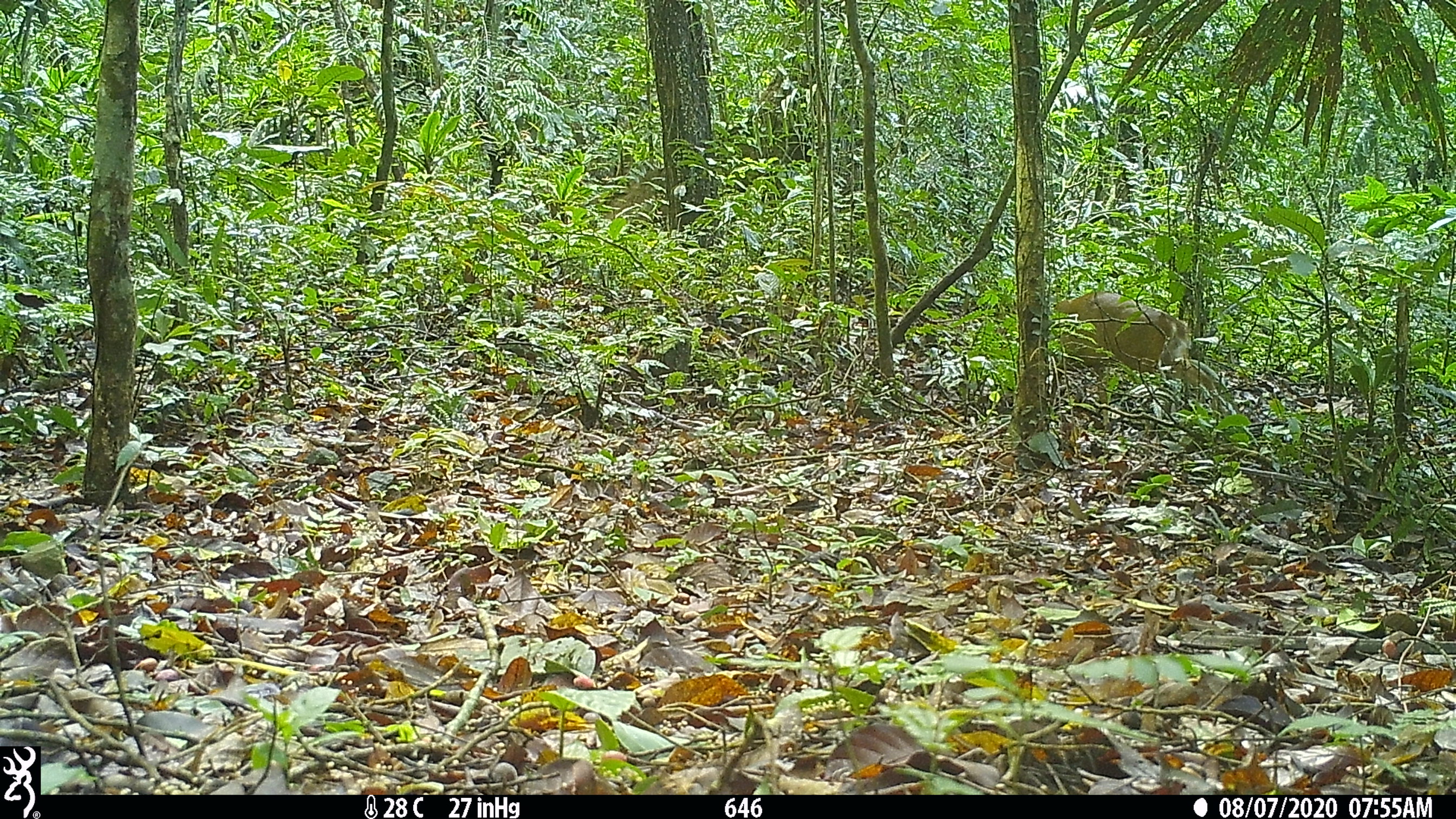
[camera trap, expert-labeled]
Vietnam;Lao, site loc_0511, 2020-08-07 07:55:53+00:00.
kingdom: Animalia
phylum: Chordata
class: Mammalia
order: Artiodactyla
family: Cervidae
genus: Muntiacus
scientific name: Muntiacus vuquangensis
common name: large-antlered muntjac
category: large antlered muntjac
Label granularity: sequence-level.